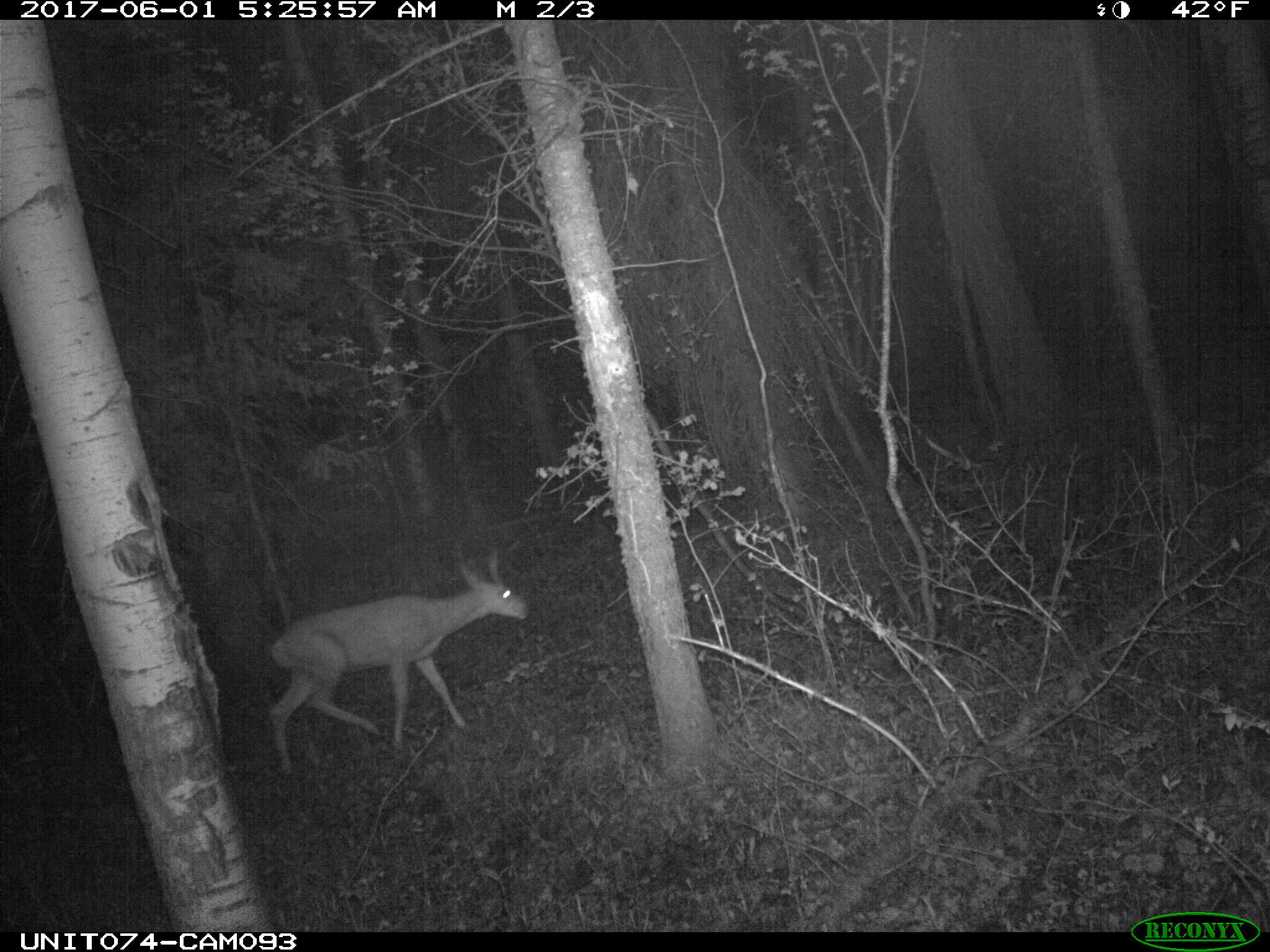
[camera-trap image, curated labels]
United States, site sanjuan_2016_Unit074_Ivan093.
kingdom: Animalia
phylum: Chordata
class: Mammalia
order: Artiodactyla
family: Cervidae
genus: Odocoileus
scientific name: Odocoileus hemionus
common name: mule deer